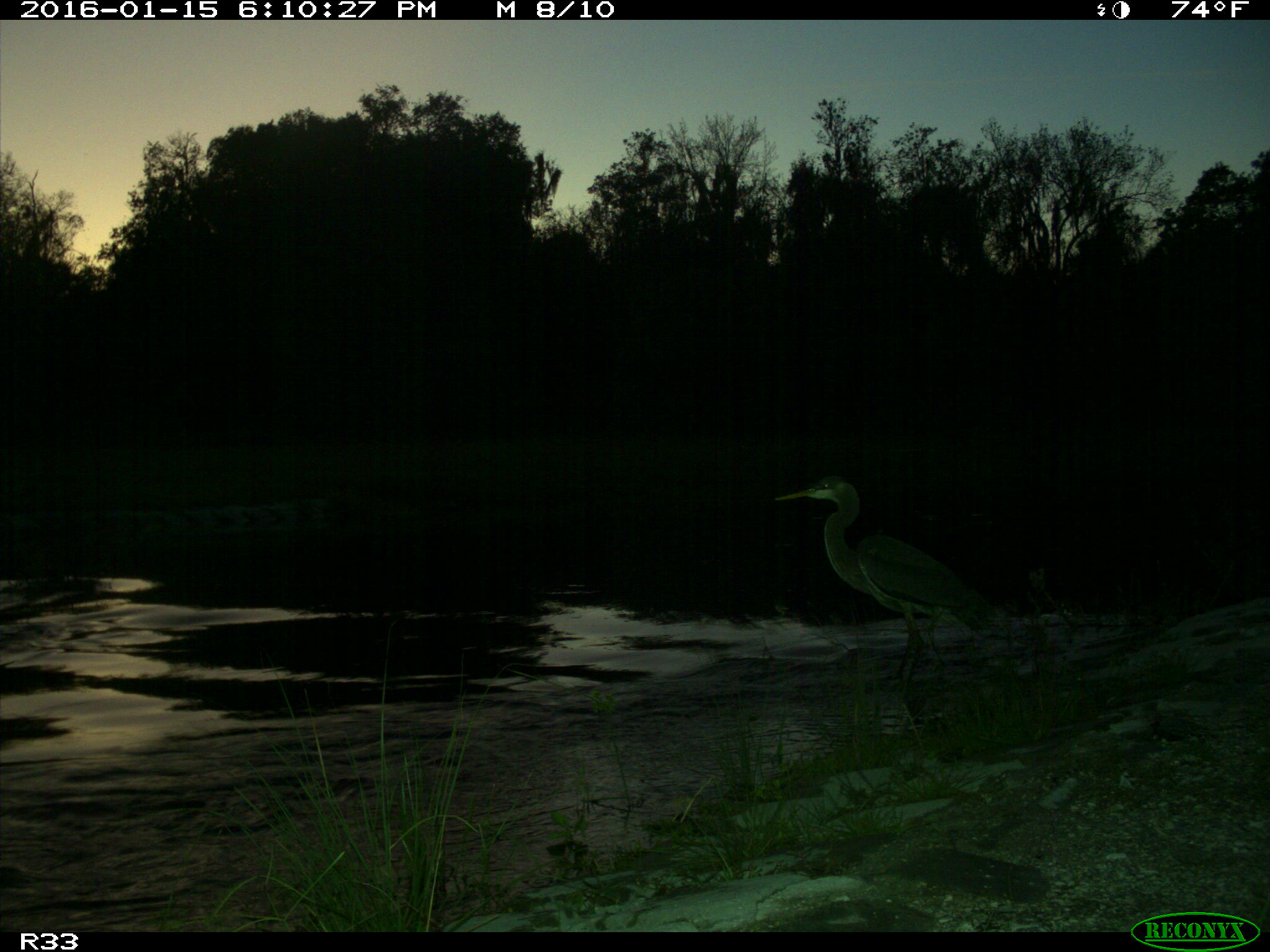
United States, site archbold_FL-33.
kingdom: Animalia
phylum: Chordata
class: Aves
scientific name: Aves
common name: birds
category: unidentified bird